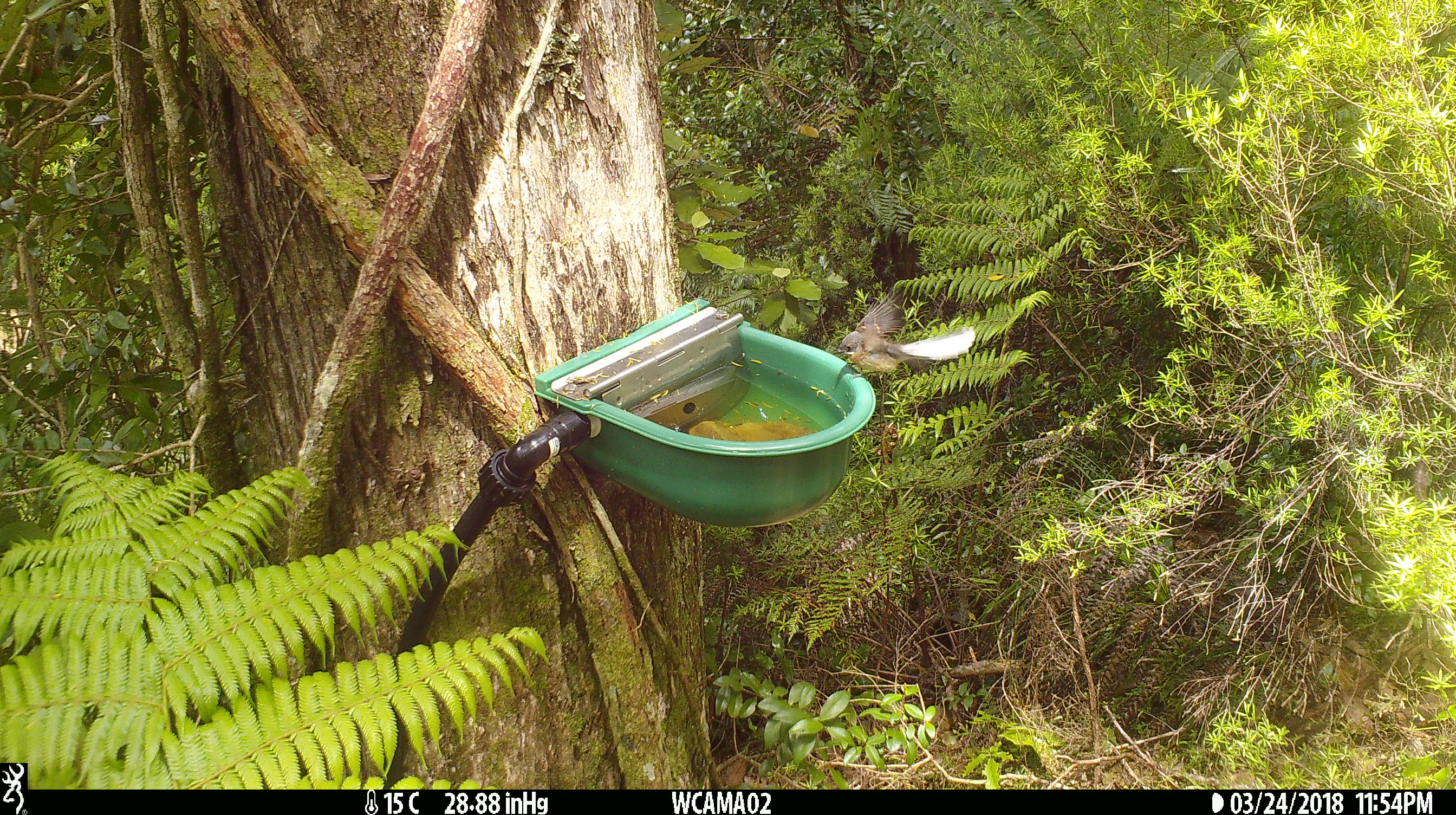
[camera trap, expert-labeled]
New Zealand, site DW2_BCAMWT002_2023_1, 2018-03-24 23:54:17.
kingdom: Animalia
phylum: Chordata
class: Aves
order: Passeriformes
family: Rhipiduridae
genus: Rhipidura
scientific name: Rhipidura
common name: fantails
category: fantail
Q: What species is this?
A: Fantail (fantails) (Rhipidura).